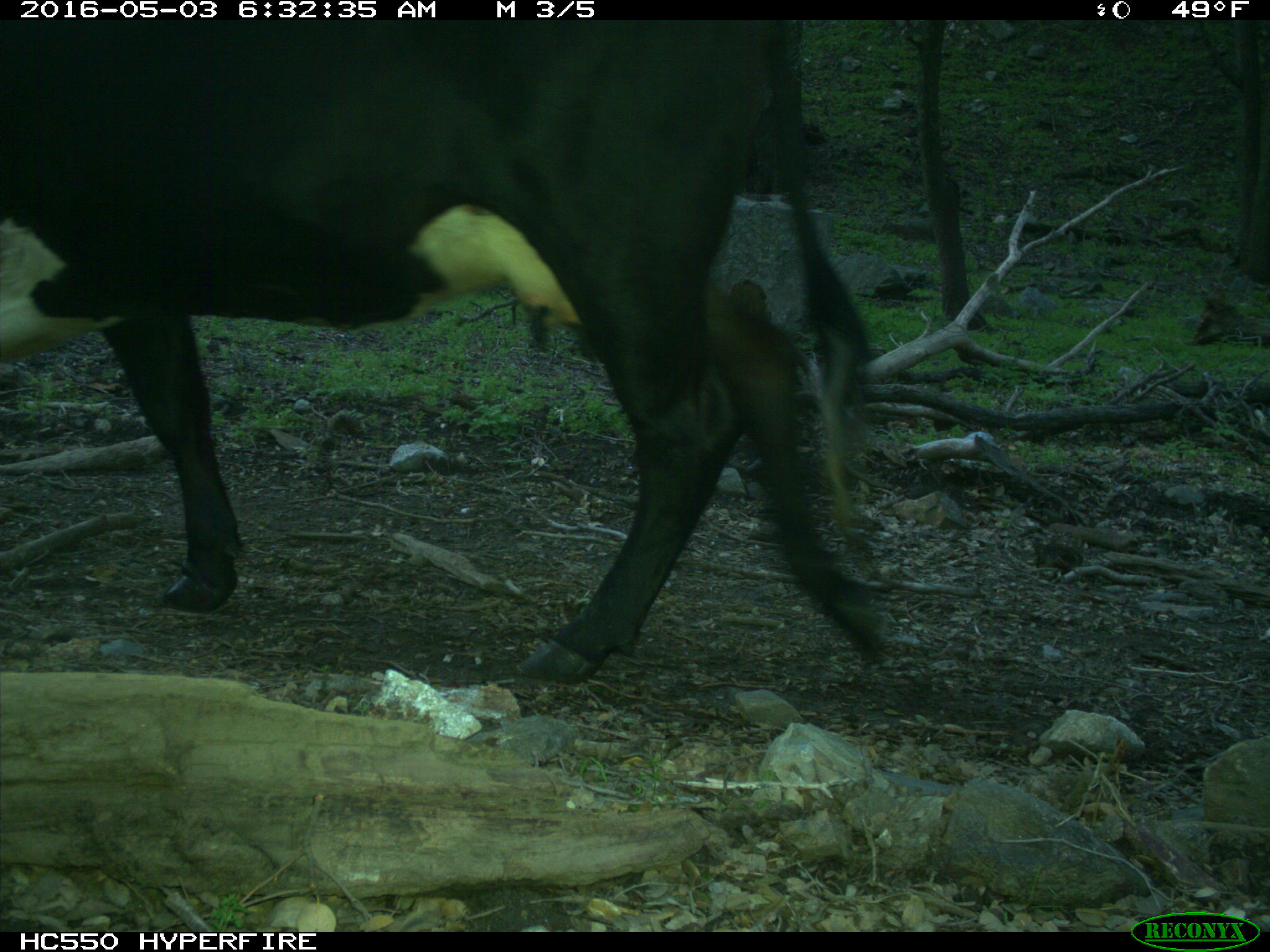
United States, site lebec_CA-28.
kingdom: Animalia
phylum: Chordata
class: Mammalia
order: Artiodactyla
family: Bovidae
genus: Bos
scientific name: Bos taurus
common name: domestic cow